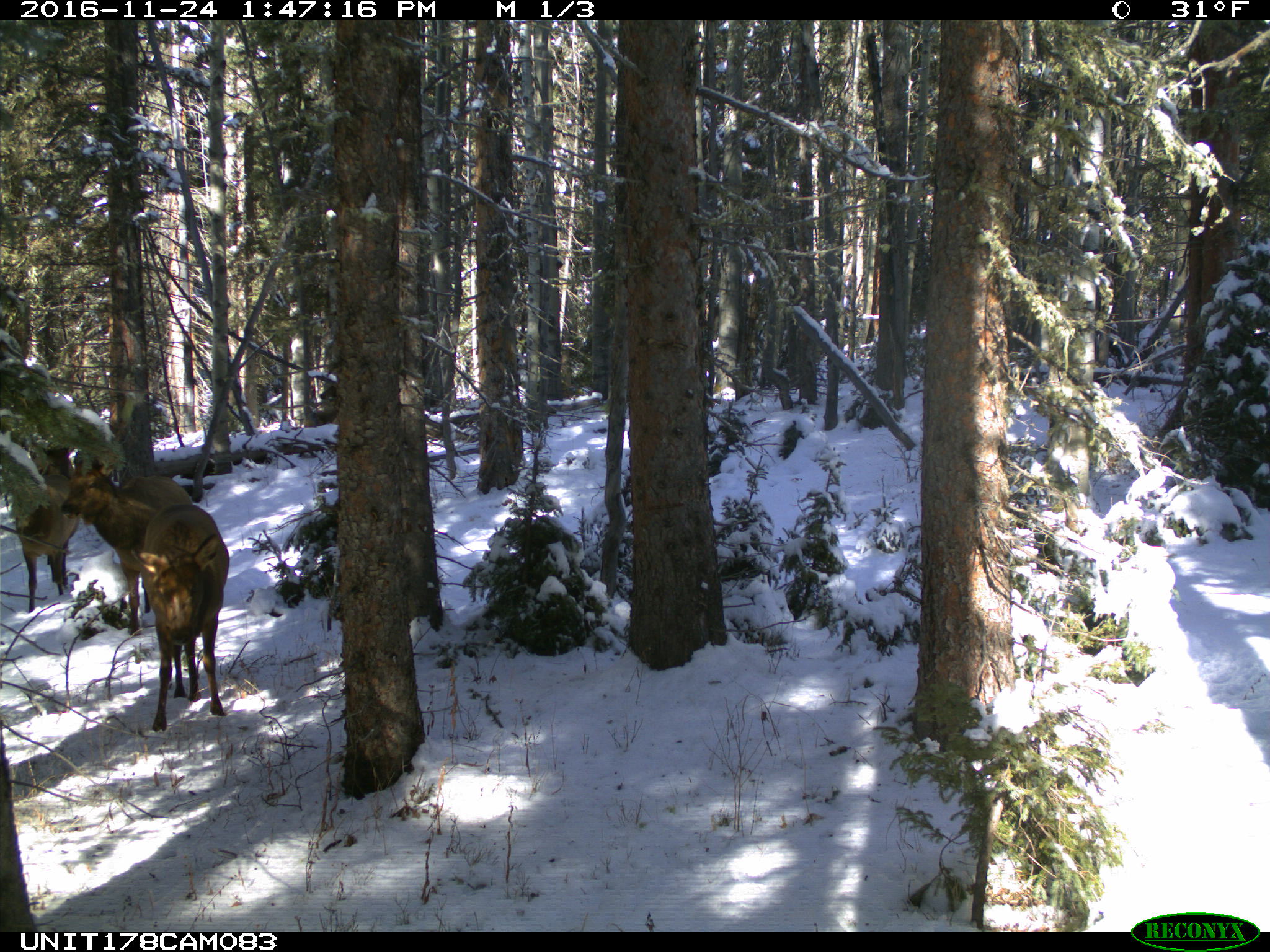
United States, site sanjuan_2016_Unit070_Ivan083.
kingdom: Animalia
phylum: Chordata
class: Mammalia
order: Artiodactyla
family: Cervidae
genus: Cervus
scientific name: Cervus elaphus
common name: red deer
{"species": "Cervus elaphus (red deer)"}